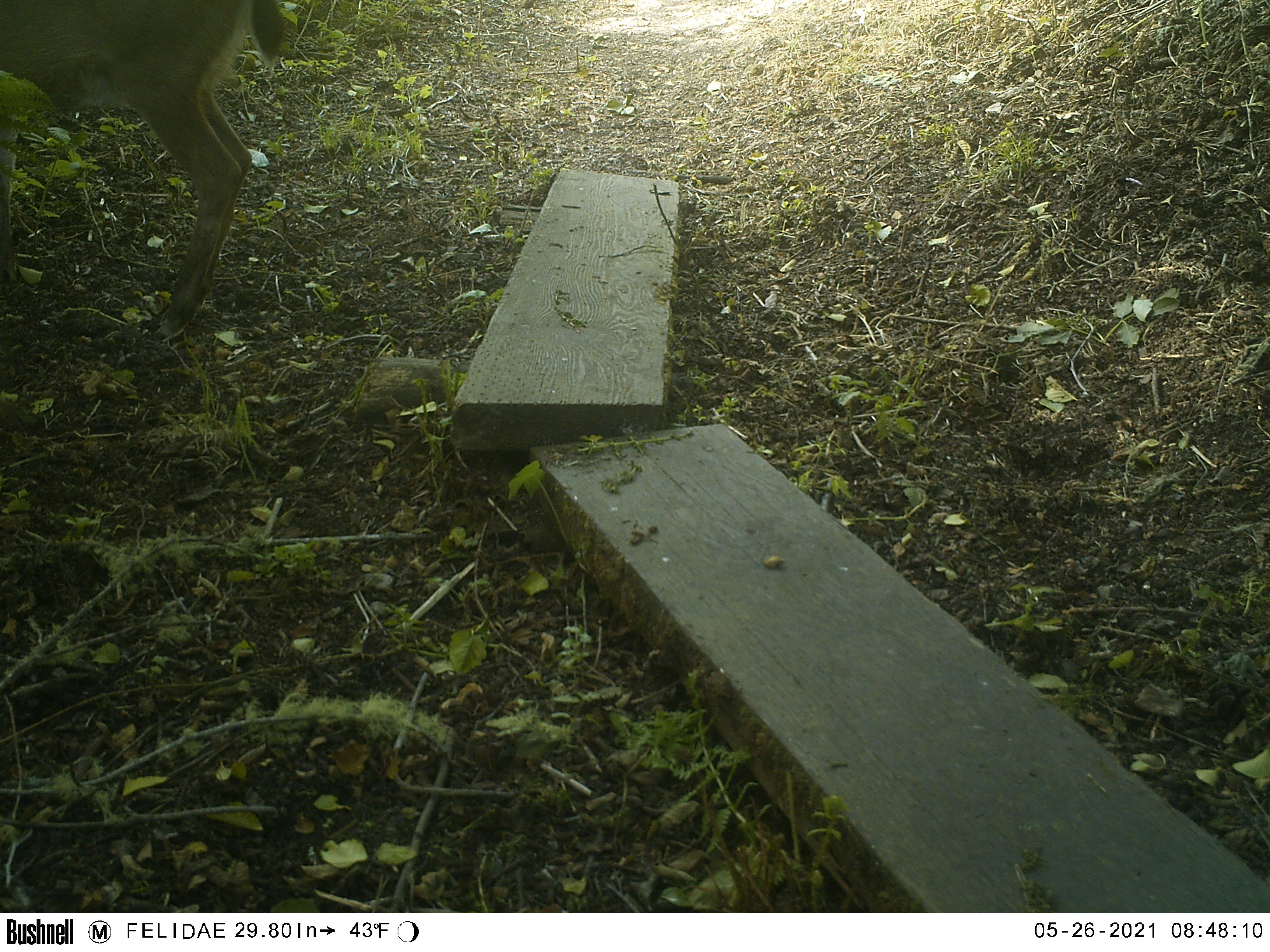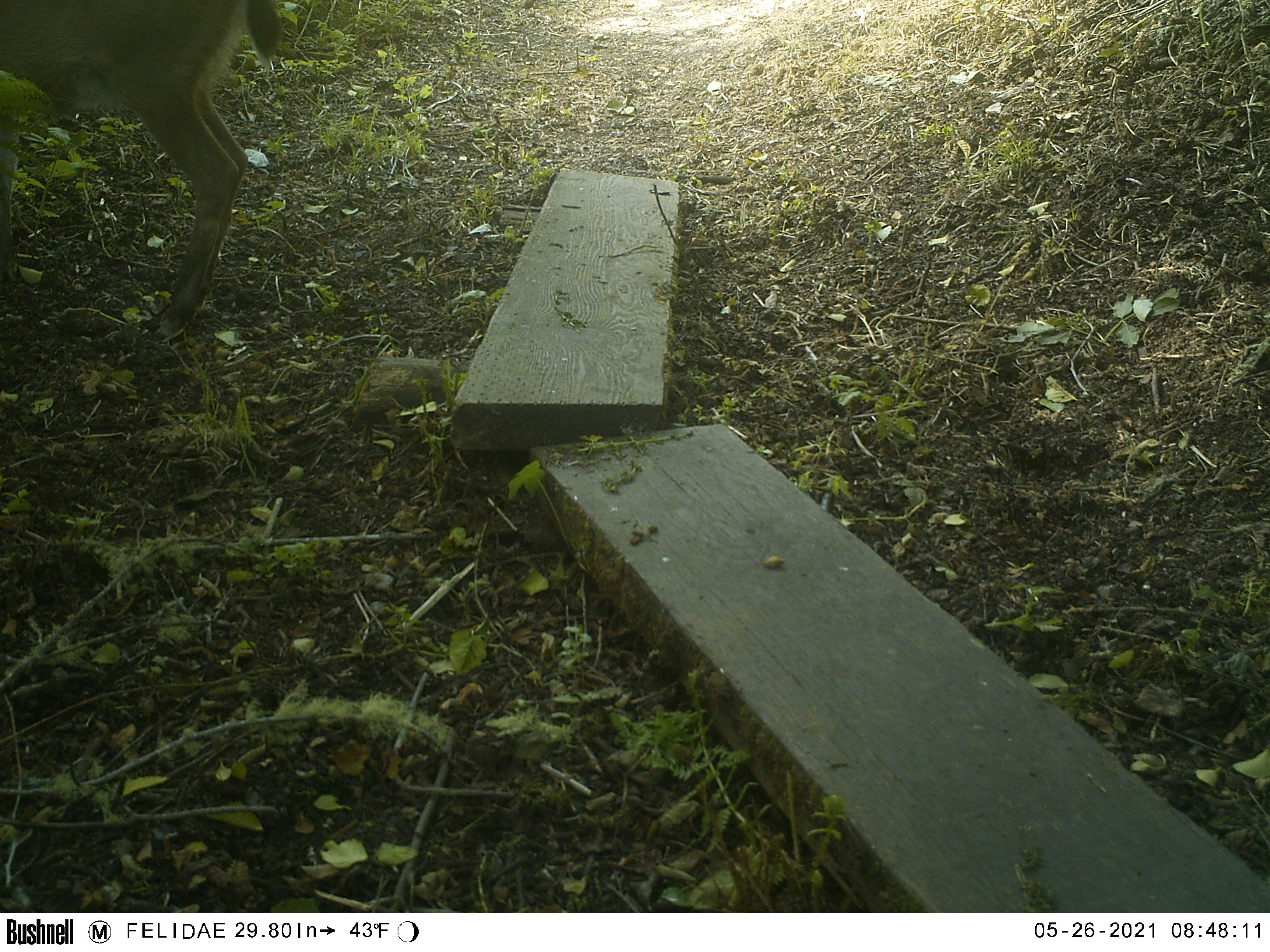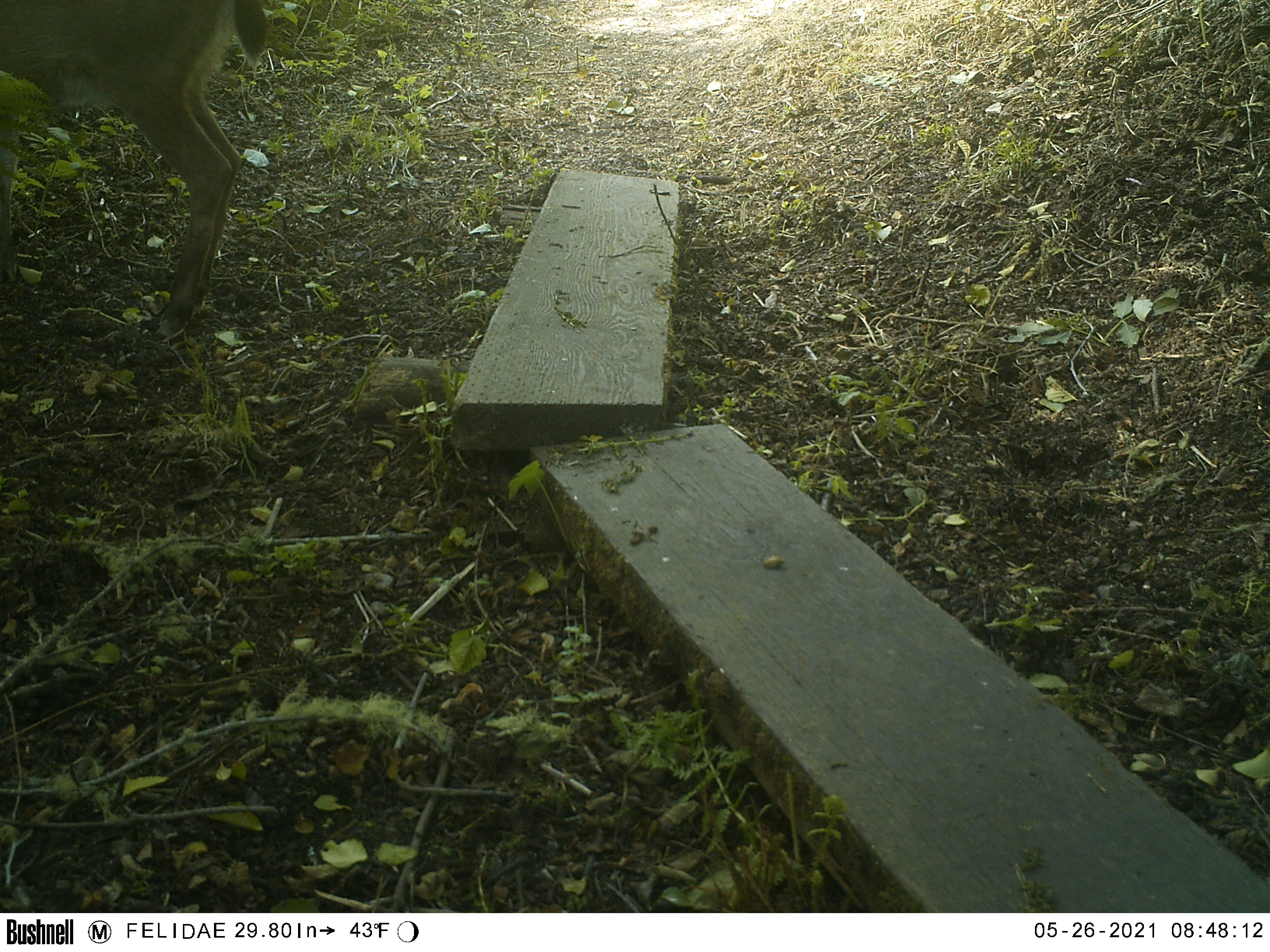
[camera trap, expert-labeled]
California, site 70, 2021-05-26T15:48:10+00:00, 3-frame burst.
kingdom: Animalia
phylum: Chordata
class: Mammalia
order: Artiodactyla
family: Cervidae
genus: Odocoileus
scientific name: Odocoileus hemionus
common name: mule deer